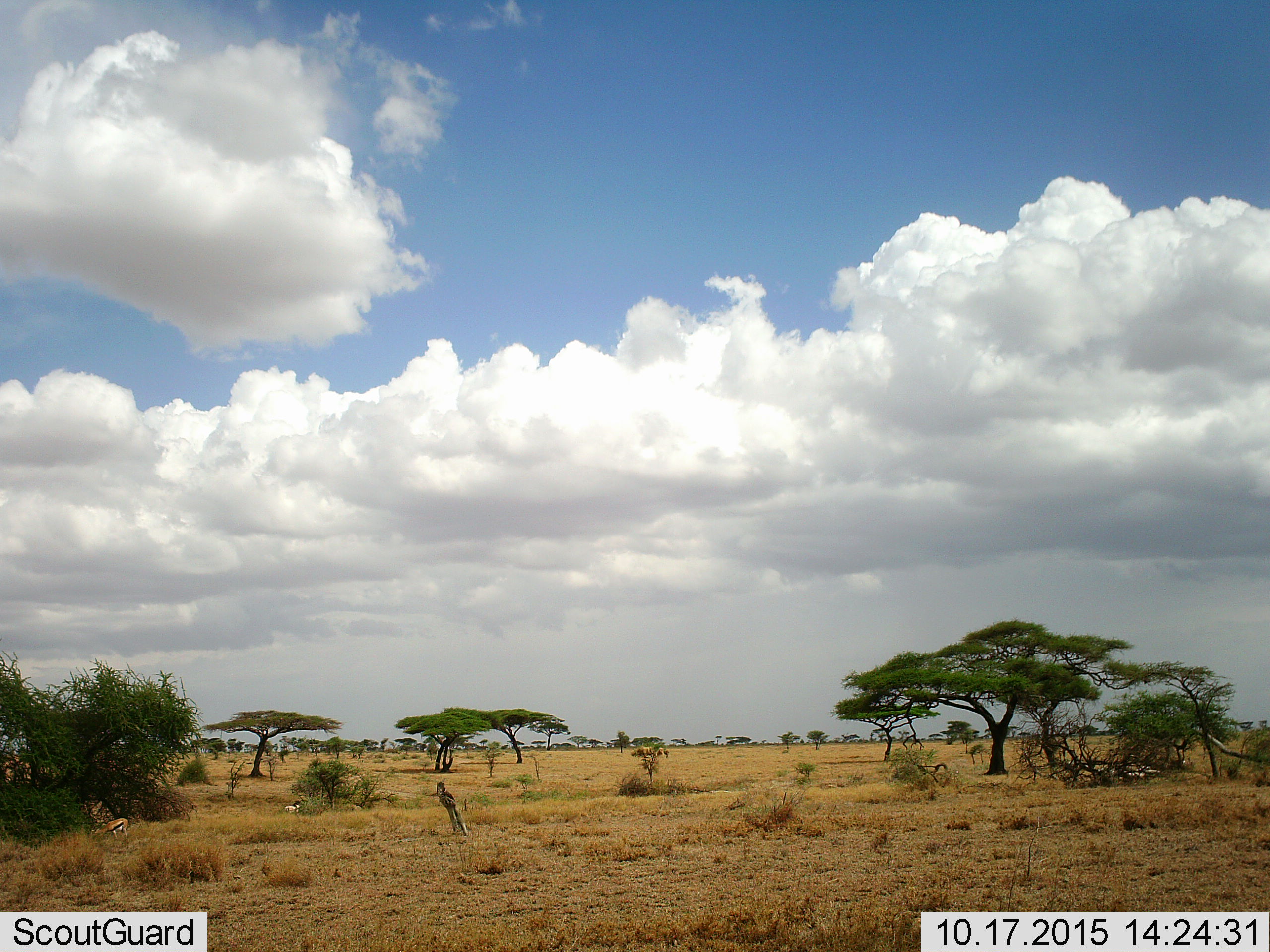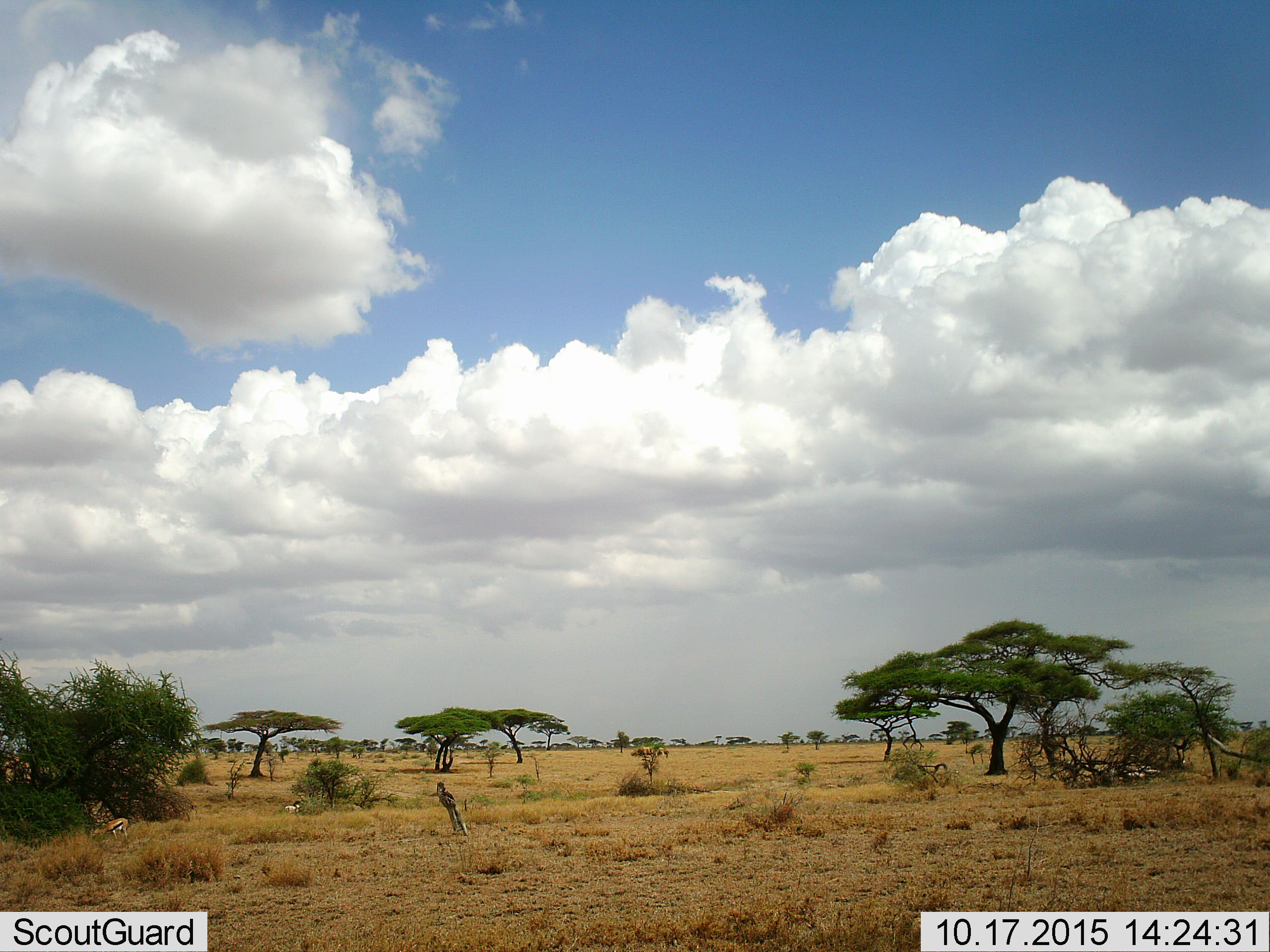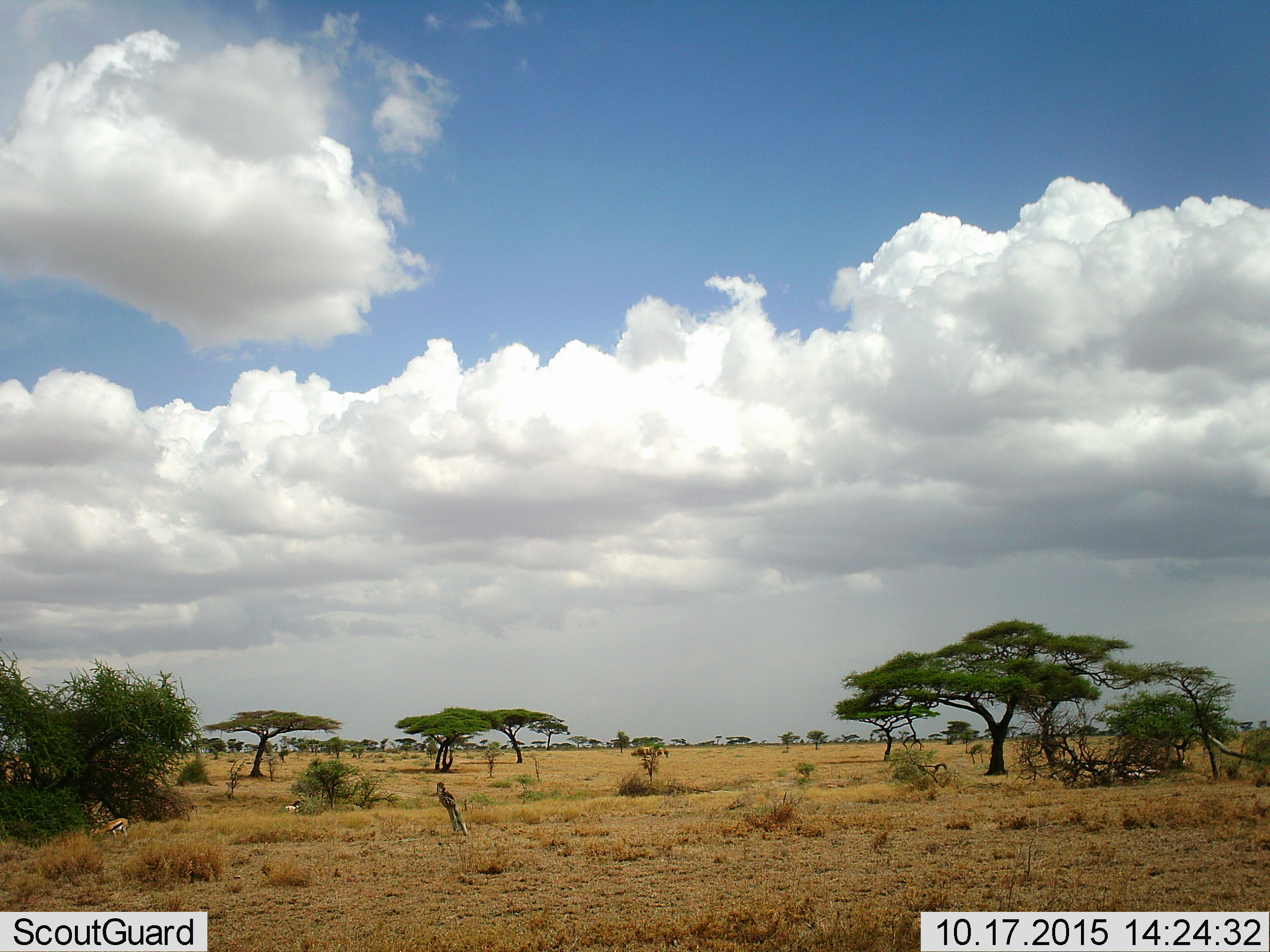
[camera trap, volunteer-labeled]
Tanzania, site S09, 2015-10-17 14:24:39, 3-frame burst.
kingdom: Animalia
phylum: Chordata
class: Mammalia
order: Artiodactyla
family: Bovidae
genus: Eudorcas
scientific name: Eudorcas thomsonii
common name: thomson's gazelle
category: gazellethomsons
Gazellethomsons (thomson's gazelle) (Eudorcas thomsonii), count 2. Behavior (volunteer vote fractions): standing 38%, resting 25%, moving 0%, interacting 0%. Young present (vote fraction): 0%. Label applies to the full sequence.